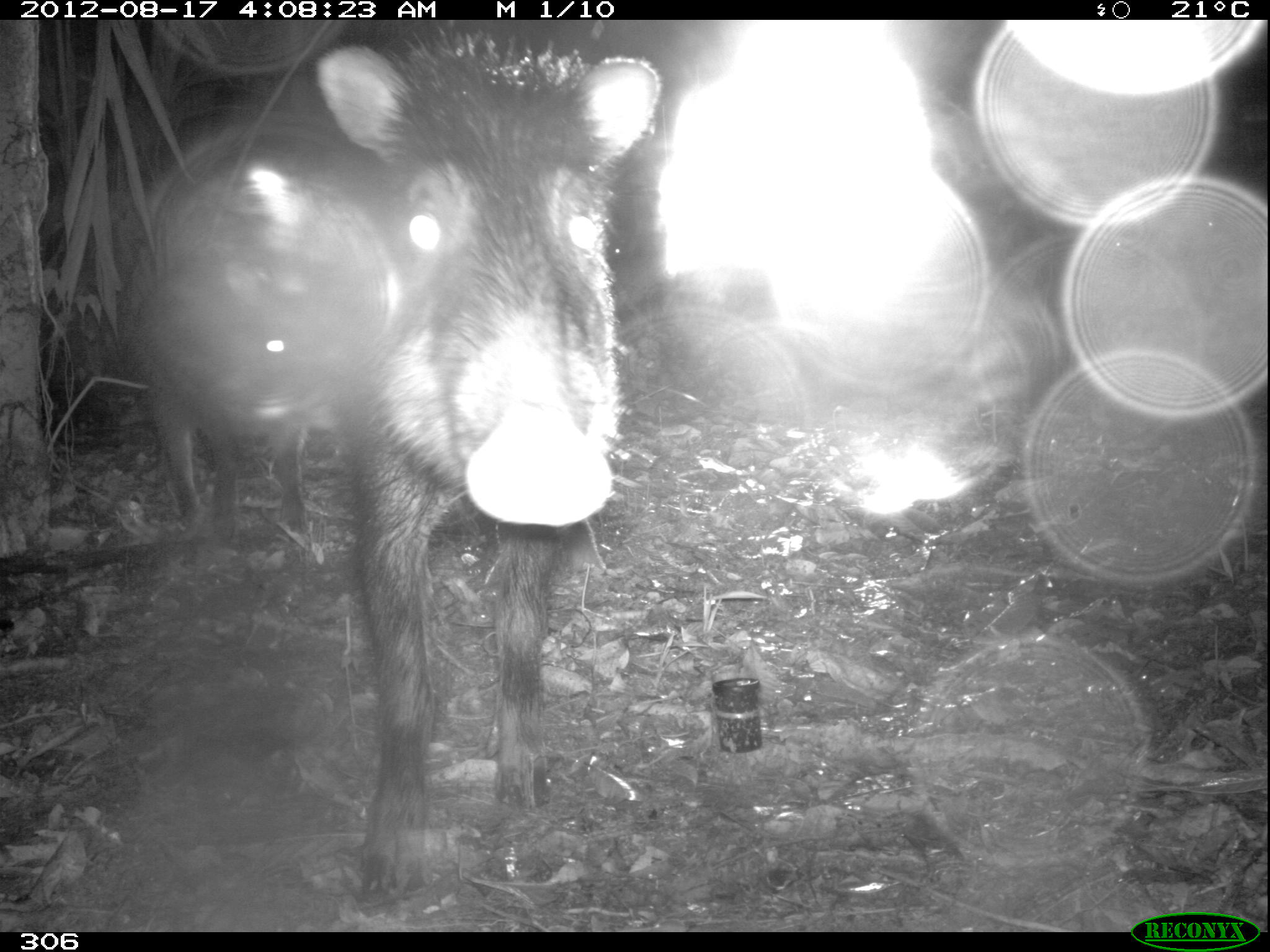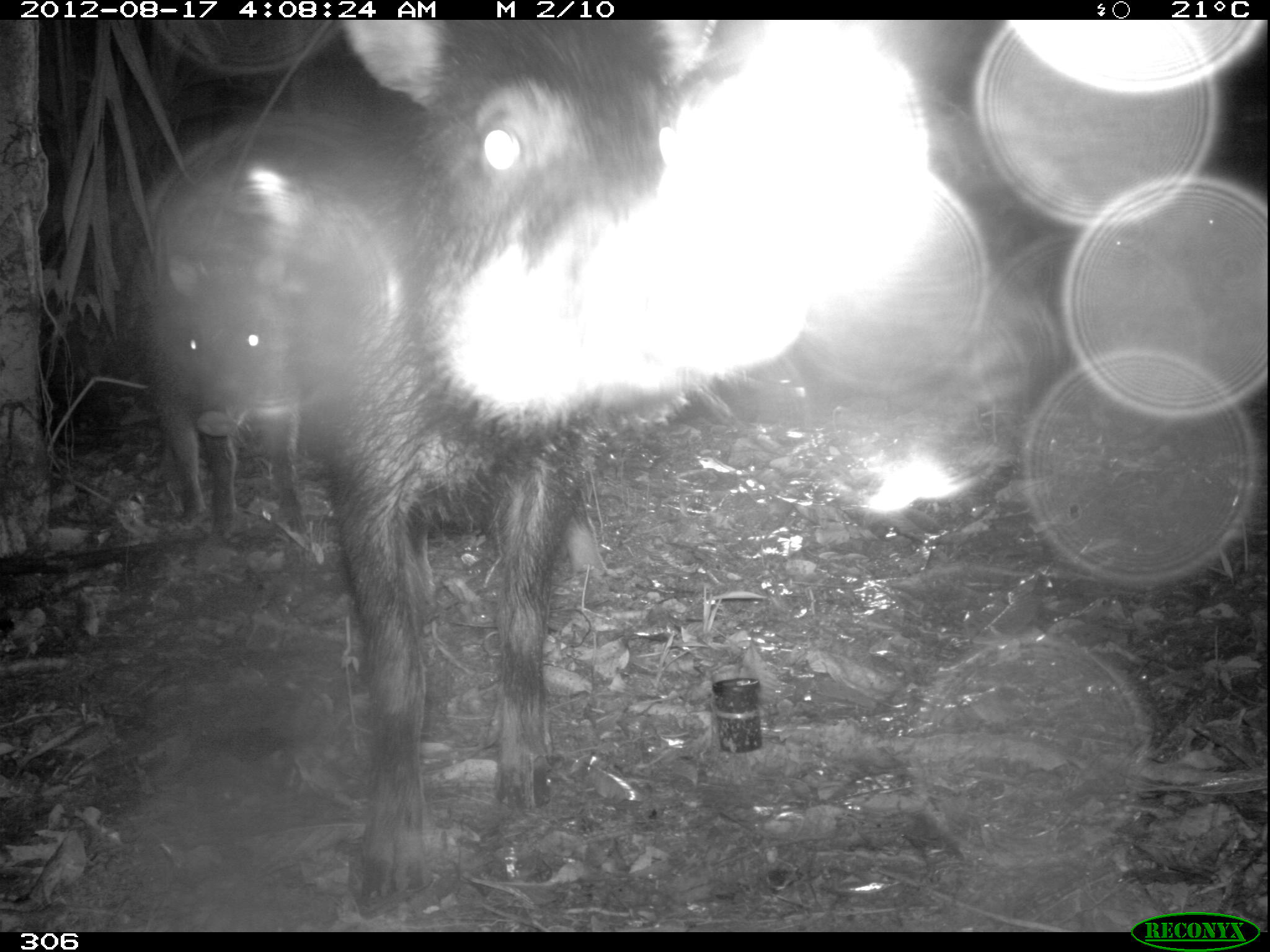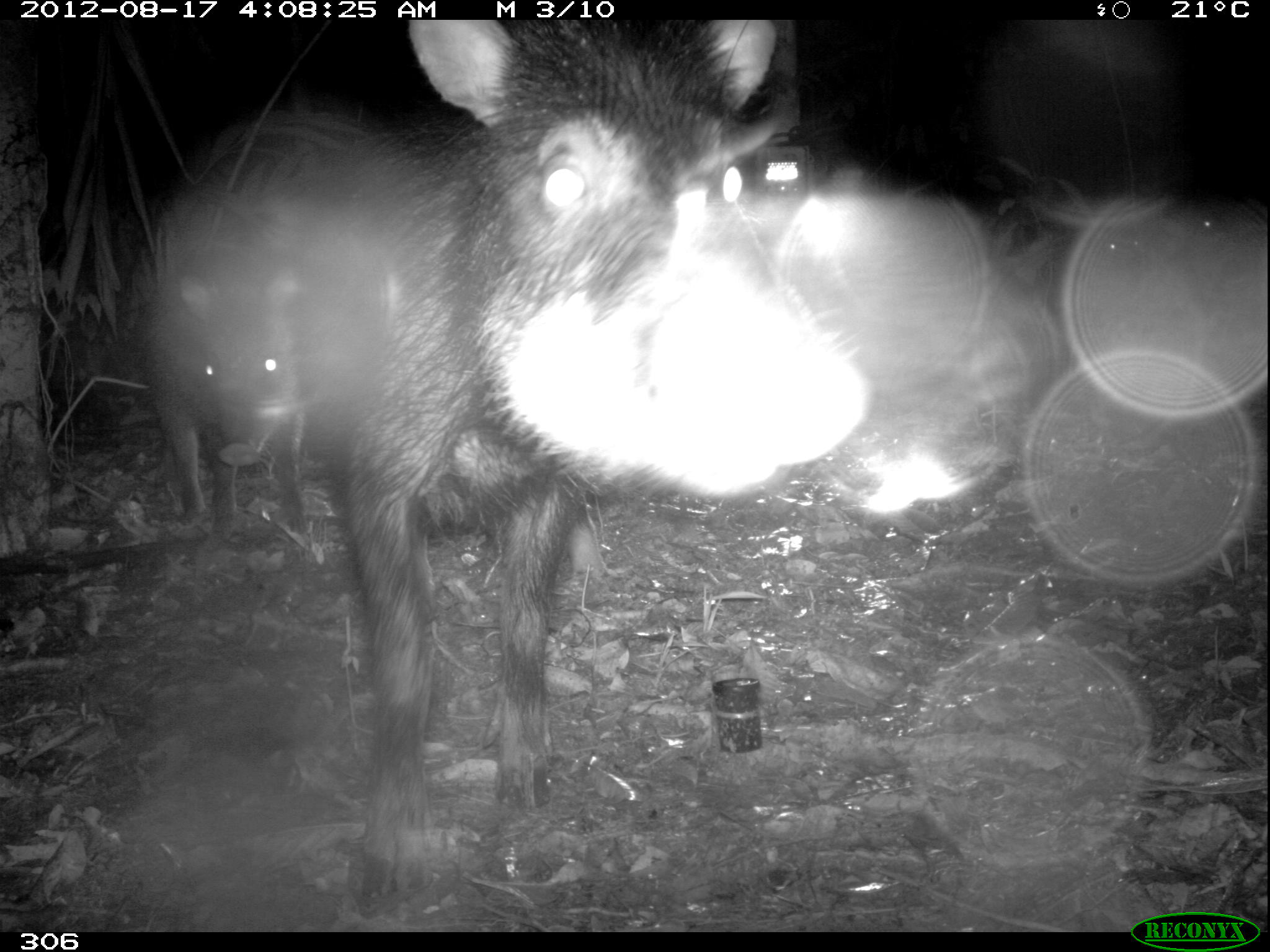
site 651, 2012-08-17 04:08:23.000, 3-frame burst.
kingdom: Animalia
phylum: Chordata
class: Mammalia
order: Artiodactyla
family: Tayassuidae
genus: Tayassu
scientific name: Tayassu pecari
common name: white-lipped peccary